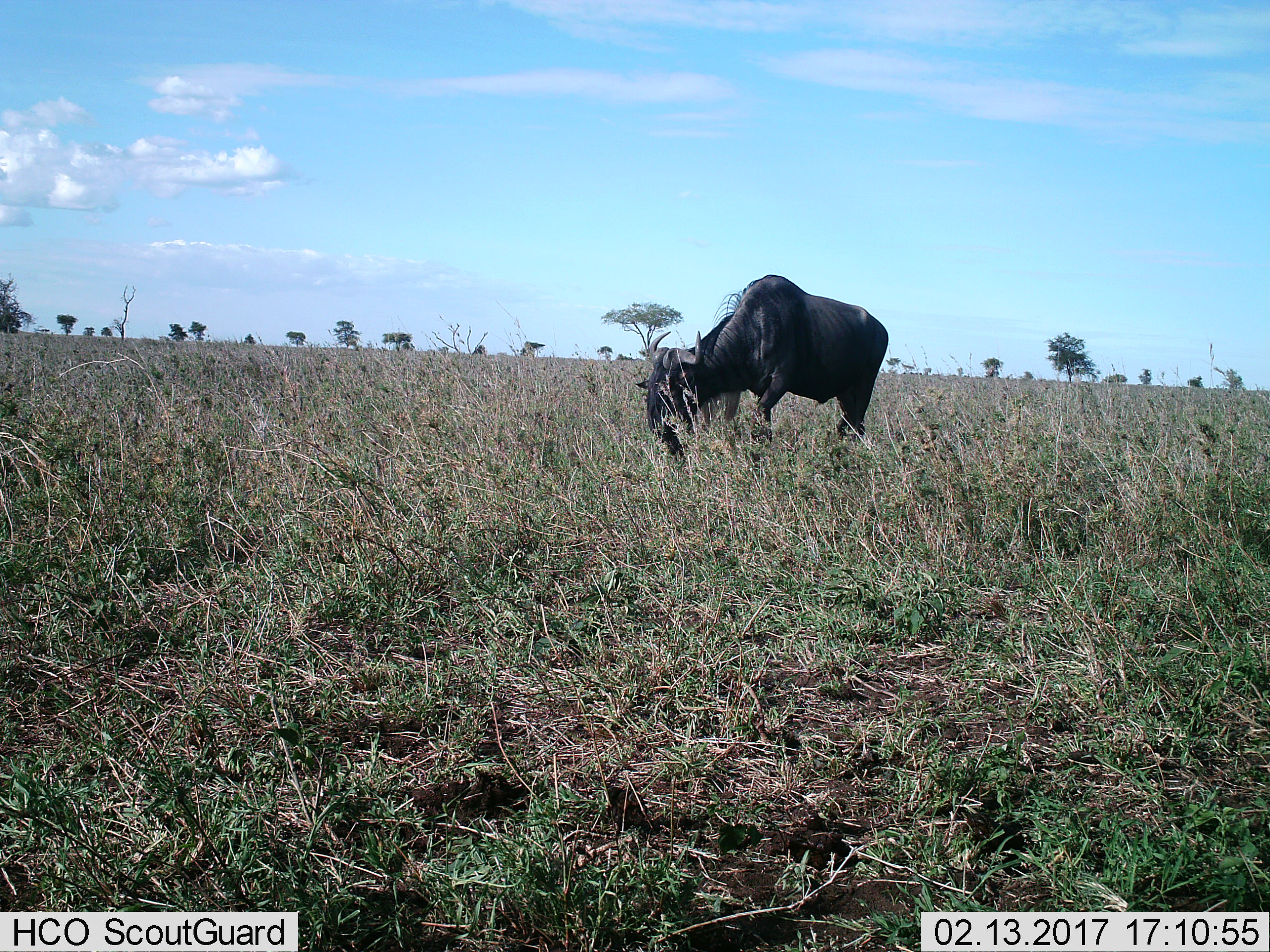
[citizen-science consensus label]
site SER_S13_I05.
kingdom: Animalia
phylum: Chordata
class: Mammalia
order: Artiodactyla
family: Bovidae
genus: Connochaetes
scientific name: Connochaetes taurinus taurinus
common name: blue wildebeest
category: wildebeestblue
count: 1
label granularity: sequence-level